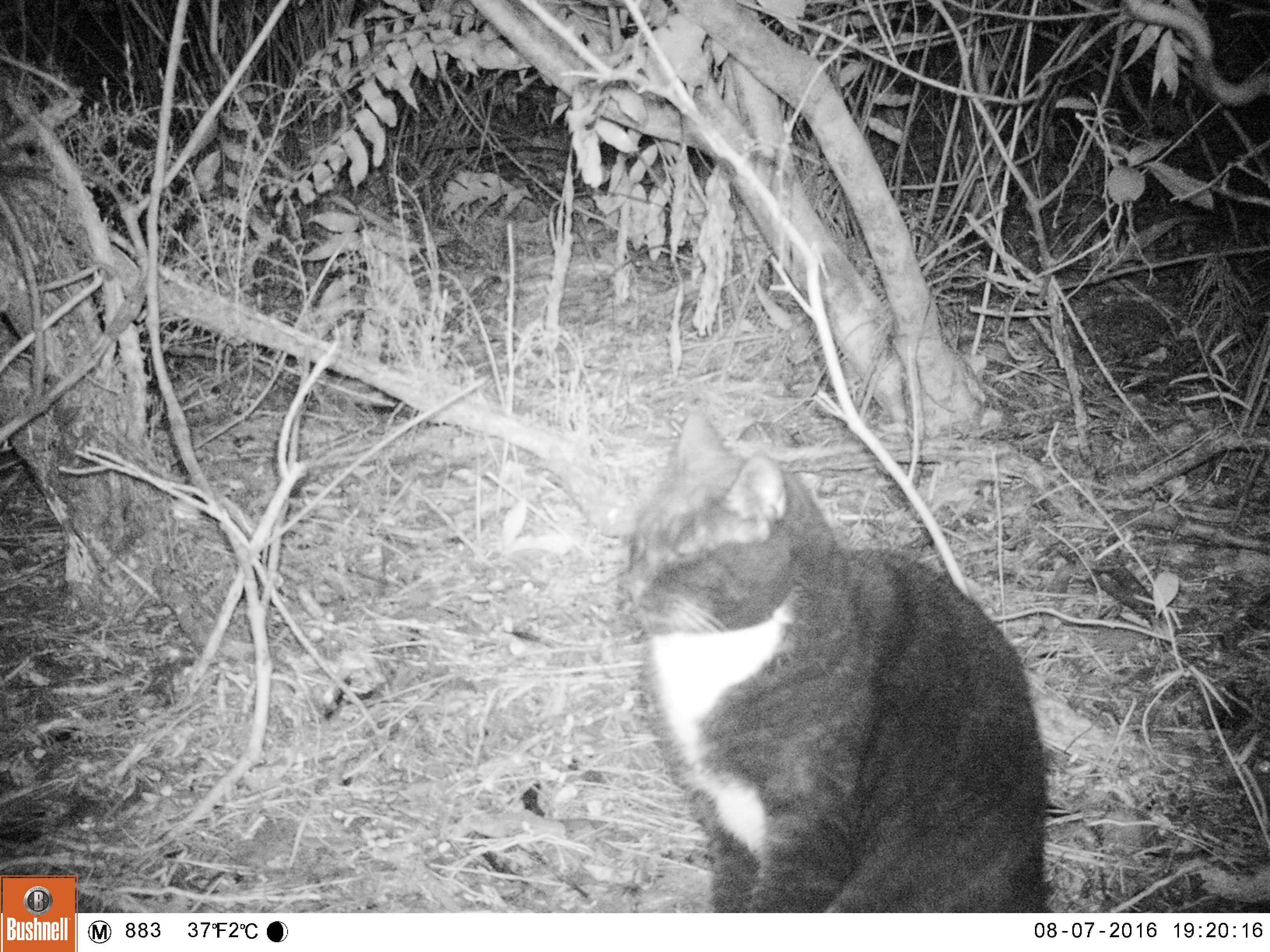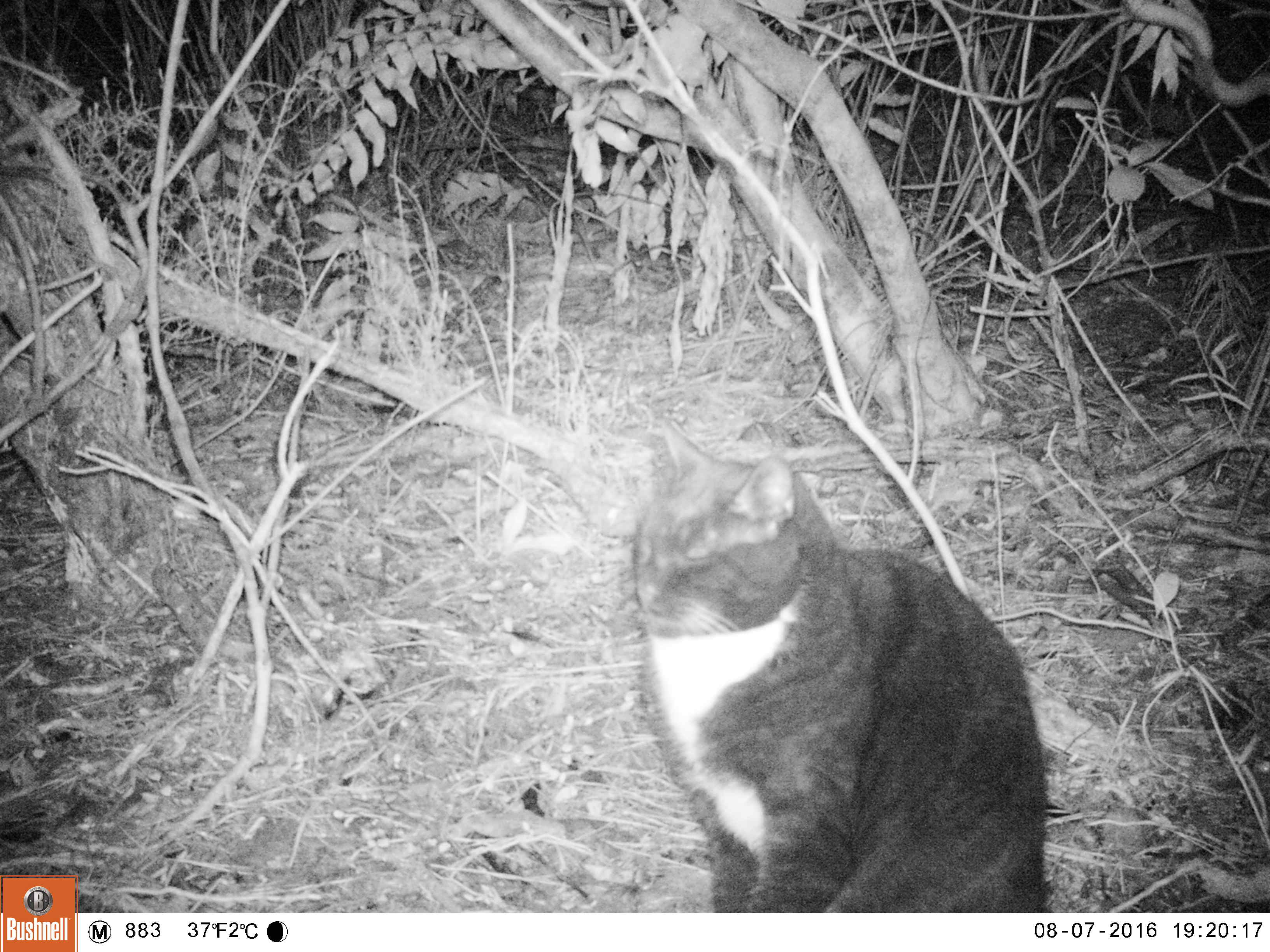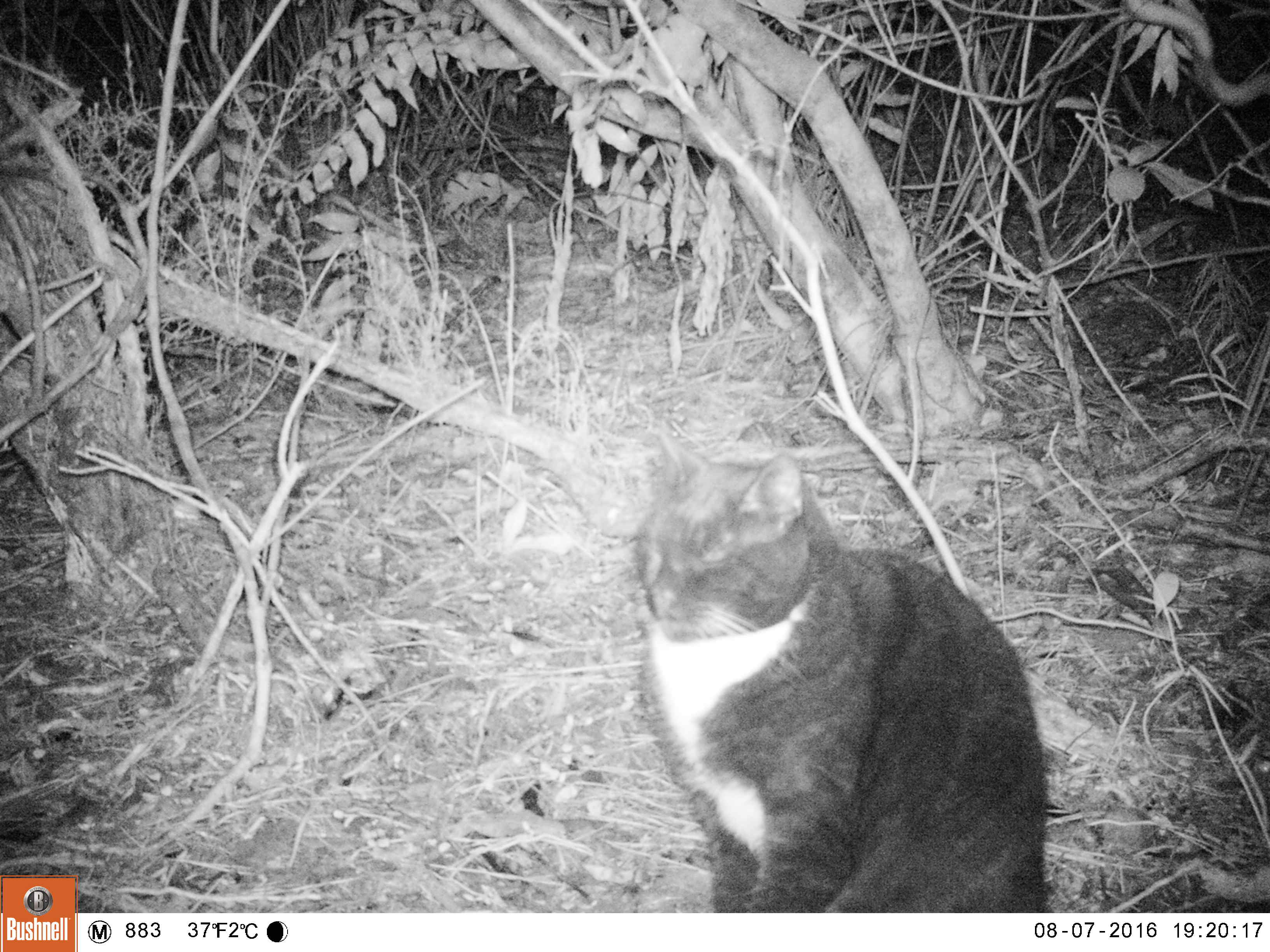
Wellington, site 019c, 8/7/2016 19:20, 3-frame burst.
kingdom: Animalia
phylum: Chordata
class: Mammalia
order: Carnivora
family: Felidae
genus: Felis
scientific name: Felis catus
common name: cat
Cat (Felis catus).